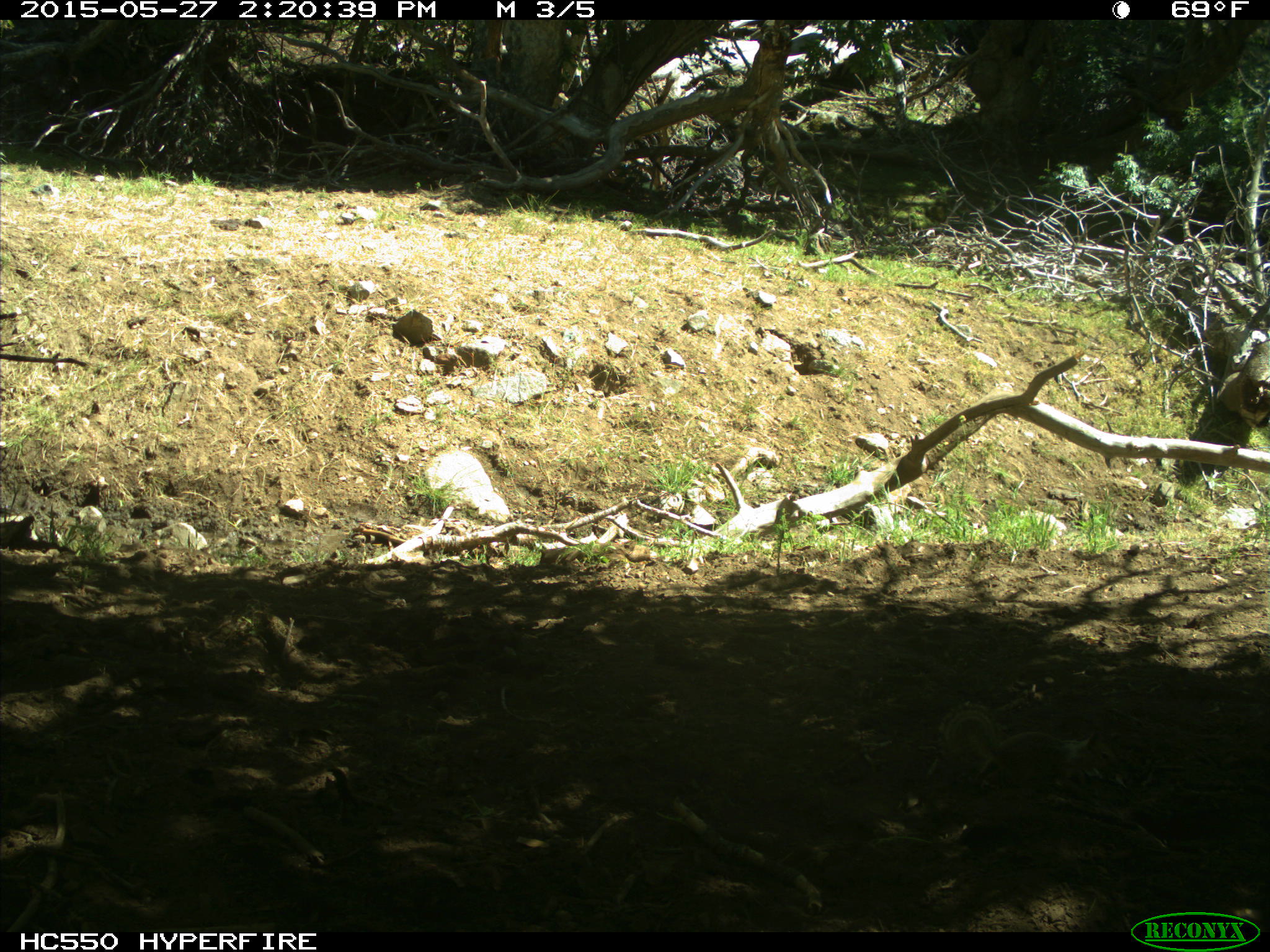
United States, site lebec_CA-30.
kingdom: Animalia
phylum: Chordata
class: Mammalia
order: Rodentia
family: Sciuridae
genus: Otospermophilus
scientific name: Otospermophilus beecheyi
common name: california ground squirrel